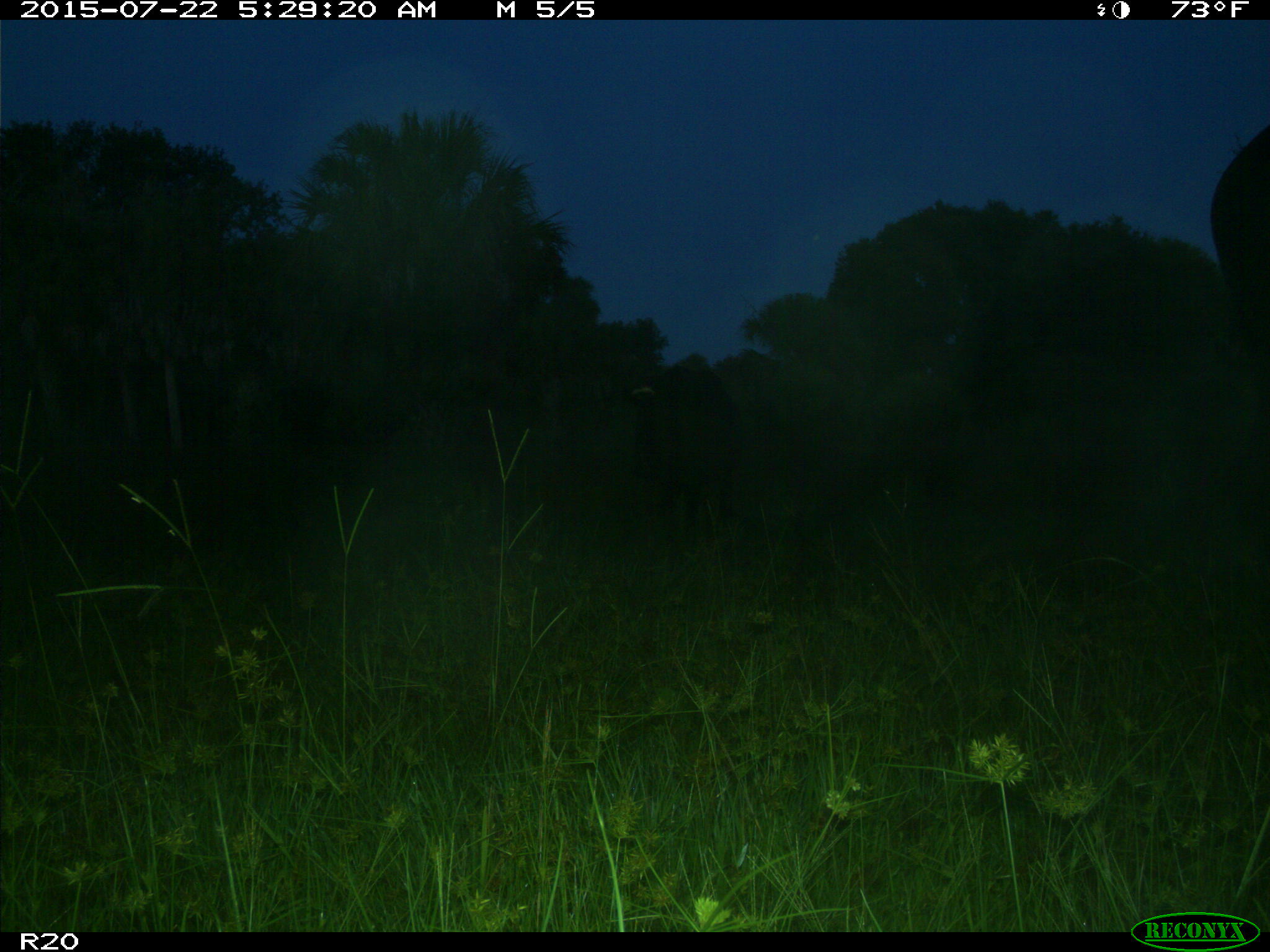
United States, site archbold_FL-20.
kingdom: Animalia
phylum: Chordata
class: Mammalia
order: Artiodactyla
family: Bovidae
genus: Bos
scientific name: Bos taurus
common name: domestic cow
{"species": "Bos taurus (domestic cow)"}